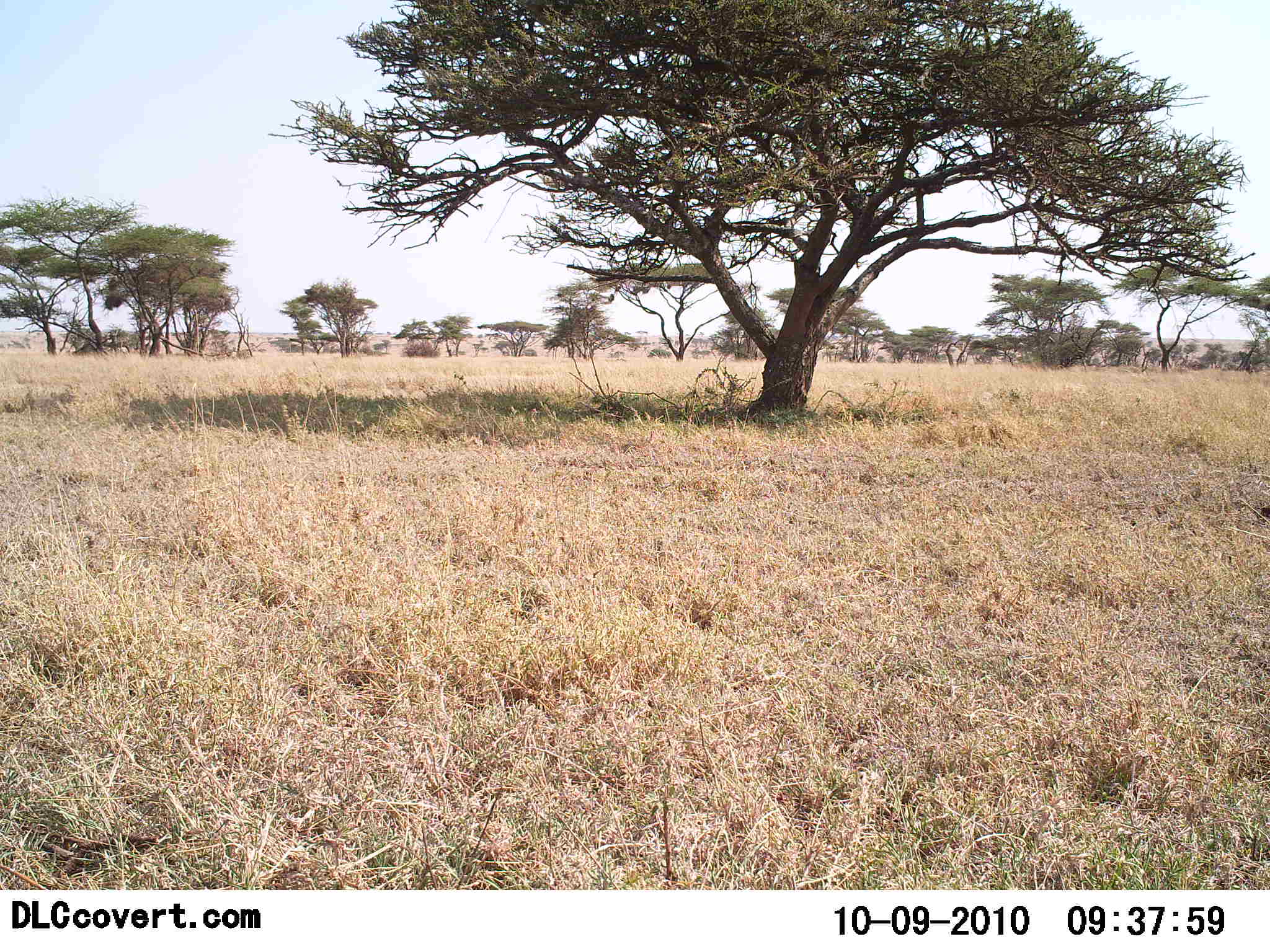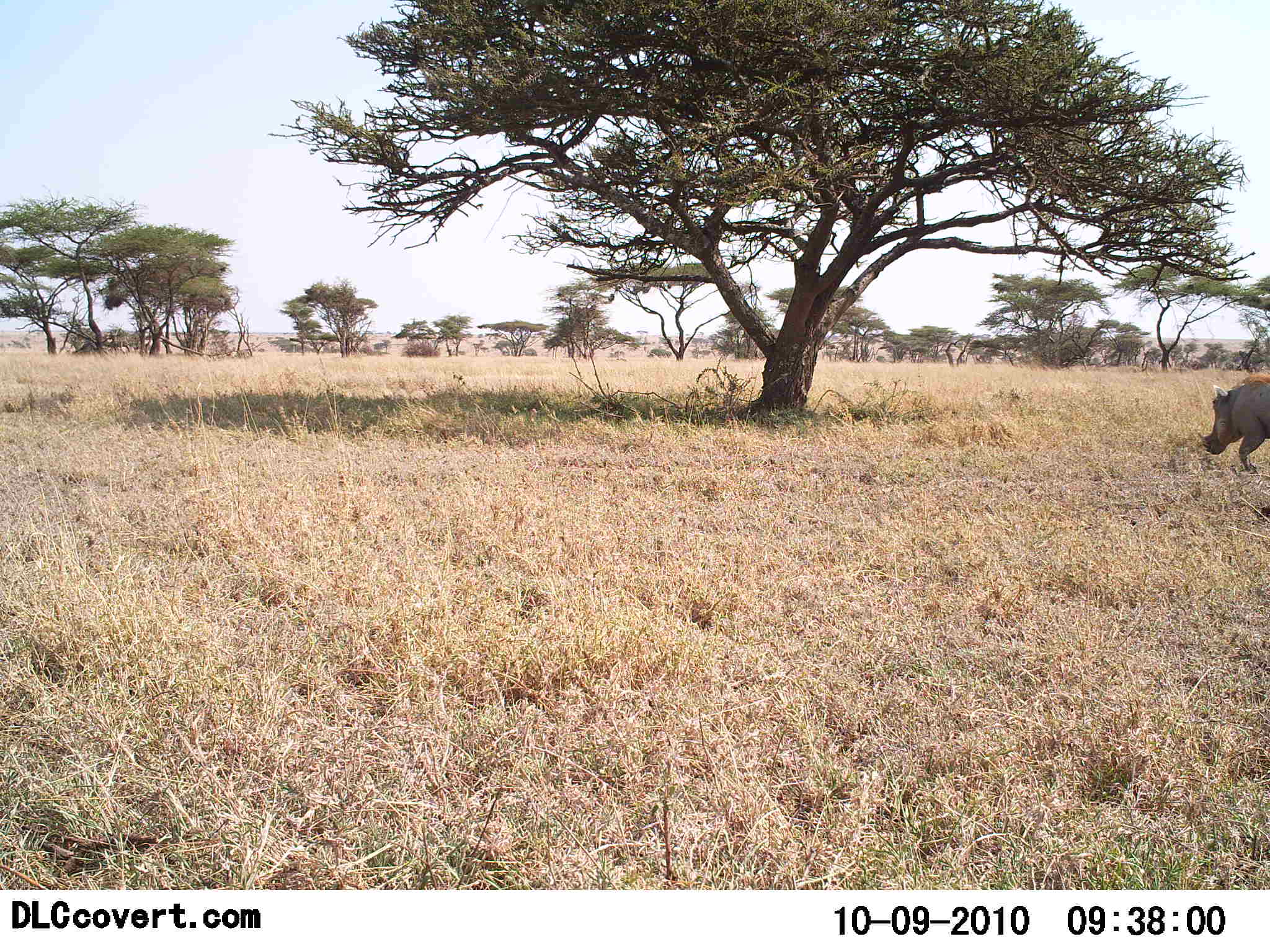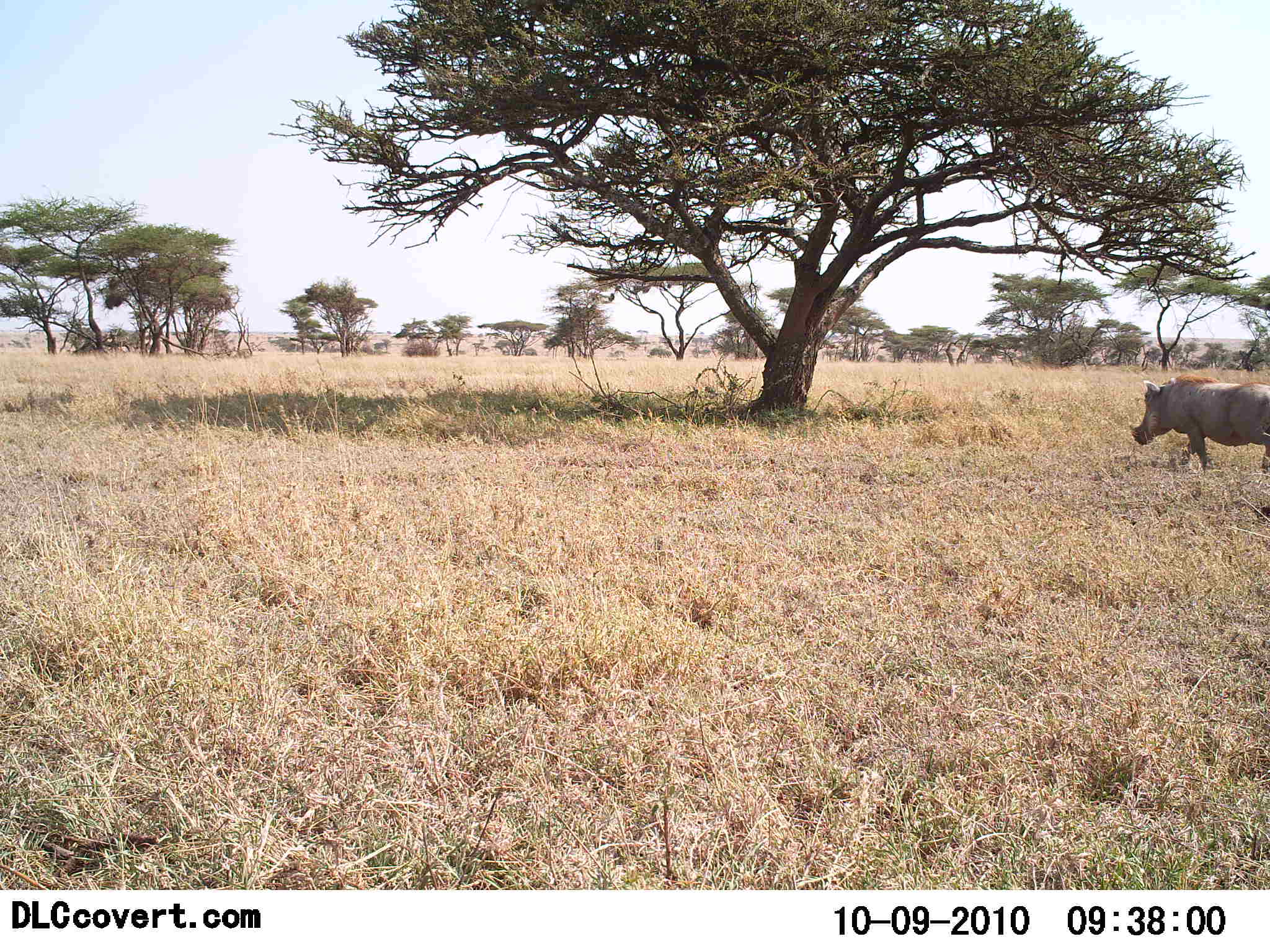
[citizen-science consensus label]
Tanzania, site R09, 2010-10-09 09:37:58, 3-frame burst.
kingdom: Animalia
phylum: Chordata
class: Mammalia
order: Artiodactyla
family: Suidae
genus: Phacochoerus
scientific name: Phacochoerus africanus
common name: warthog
Warthog (Phacochoerus africanus), count 1. Behavior (volunteer vote fractions): standing 7%, resting 0%, moving 100%, interacting 0%. Young present (vote fraction): 0%. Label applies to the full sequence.